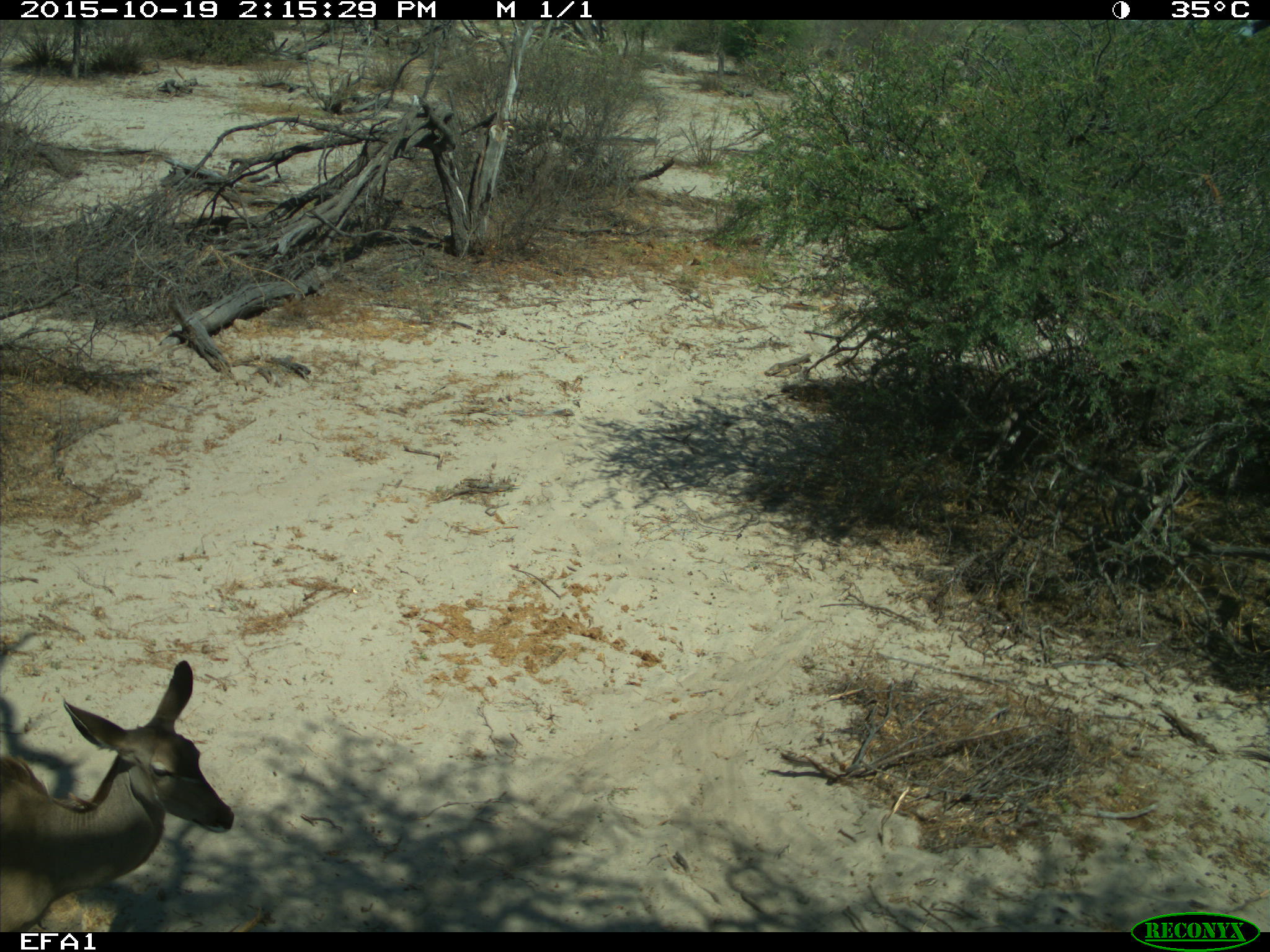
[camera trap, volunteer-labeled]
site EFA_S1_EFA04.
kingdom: Animalia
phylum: Chordata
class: Mammalia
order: Artiodactyla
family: Bovidae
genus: Tragelaphus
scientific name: Tragelaphus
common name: kudu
Kudu (Tragelaphus), count 1. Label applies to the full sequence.